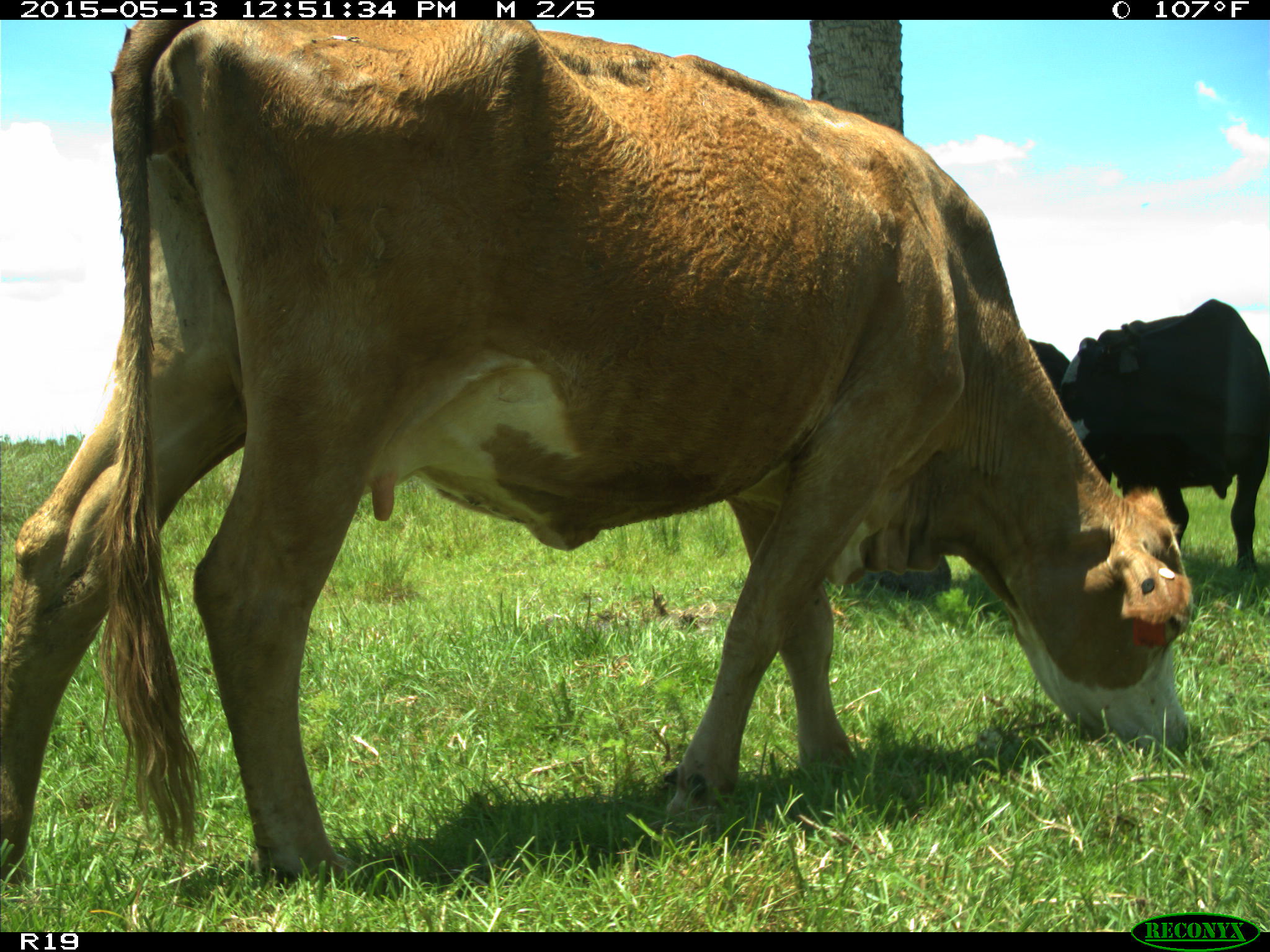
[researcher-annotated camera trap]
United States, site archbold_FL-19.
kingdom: Animalia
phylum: Chordata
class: Mammalia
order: Artiodactyla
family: Bovidae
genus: Bos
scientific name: Bos taurus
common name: domestic cow